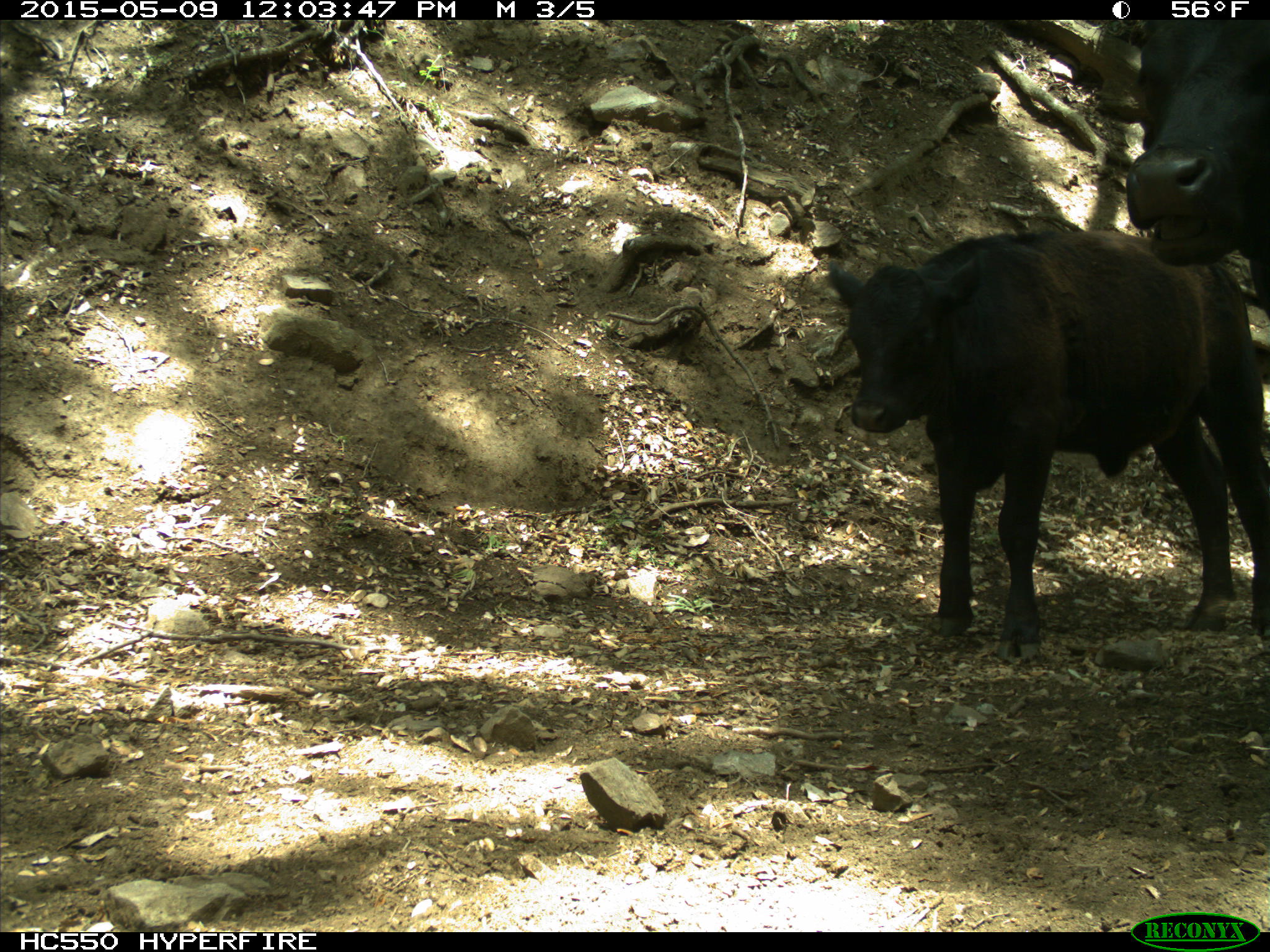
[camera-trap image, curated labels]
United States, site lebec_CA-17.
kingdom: Animalia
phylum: Chordata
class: Mammalia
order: Artiodactyla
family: Bovidae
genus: Bos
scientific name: Bos taurus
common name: domestic cow